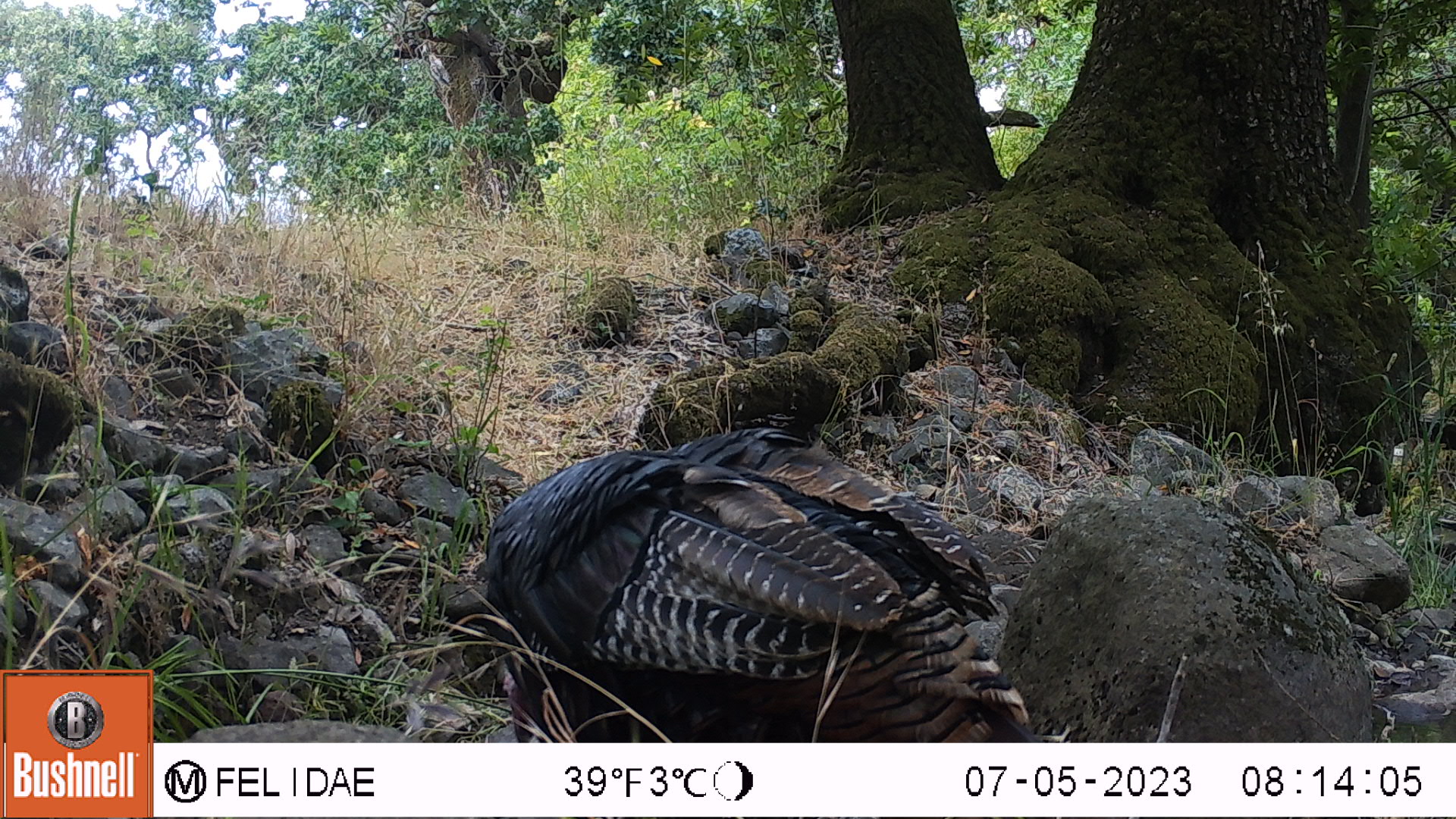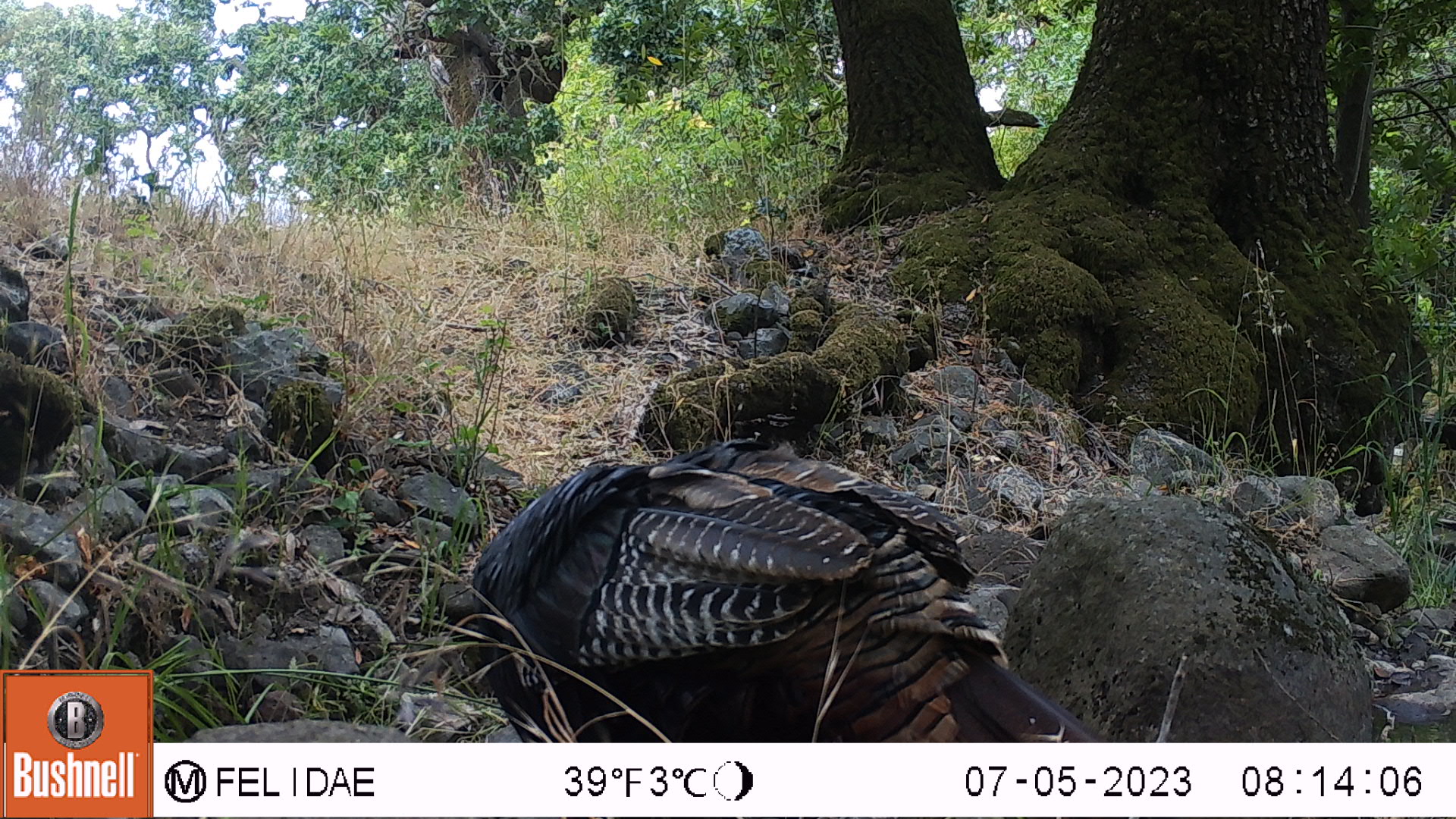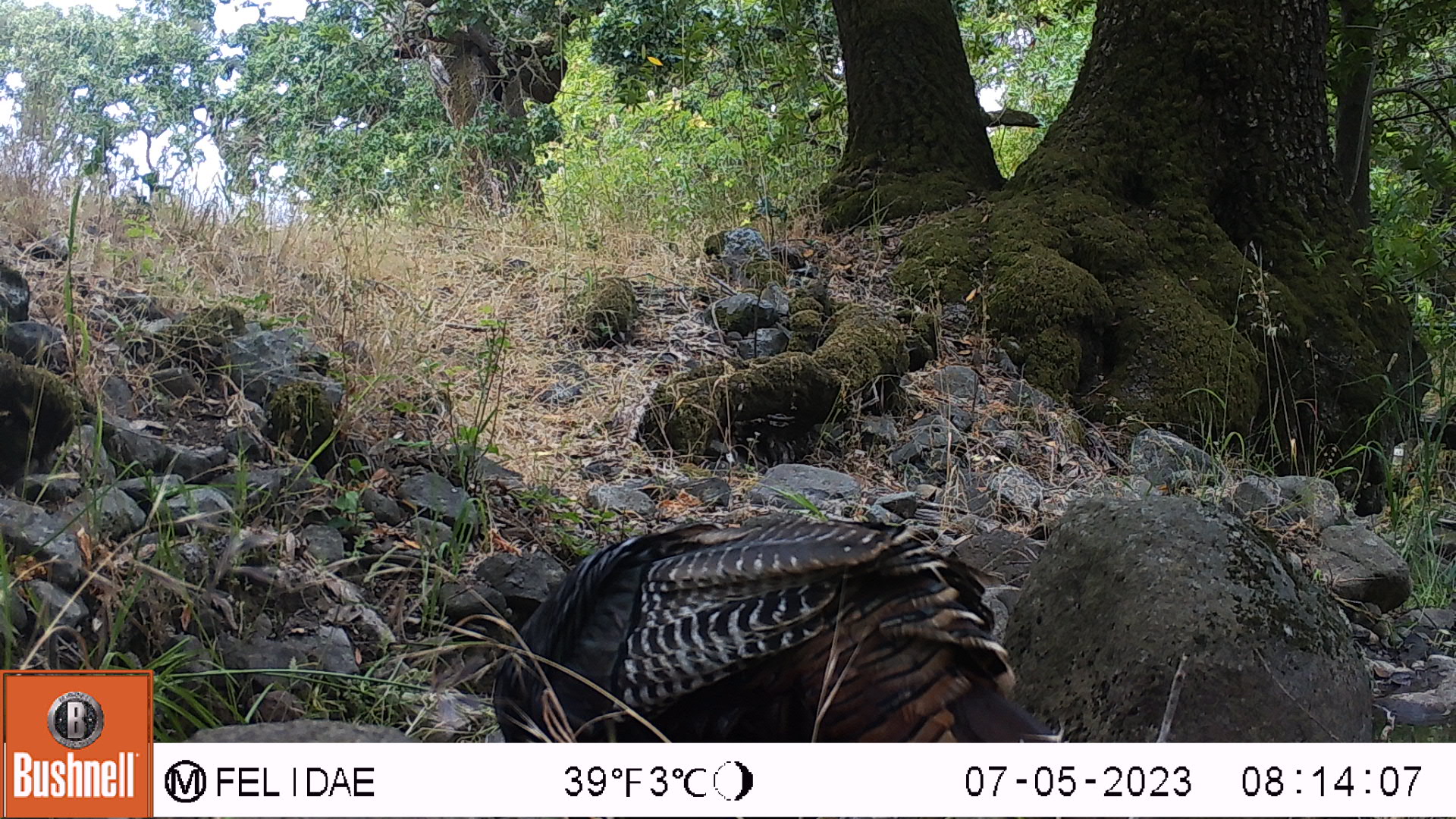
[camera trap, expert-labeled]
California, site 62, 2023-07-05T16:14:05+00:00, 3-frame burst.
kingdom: Animalia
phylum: Chordata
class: Aves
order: Galliformes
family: Phasianidae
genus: Meleagris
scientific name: Meleagris gallopavo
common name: turkey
Turkey (Meleagris gallopavo).